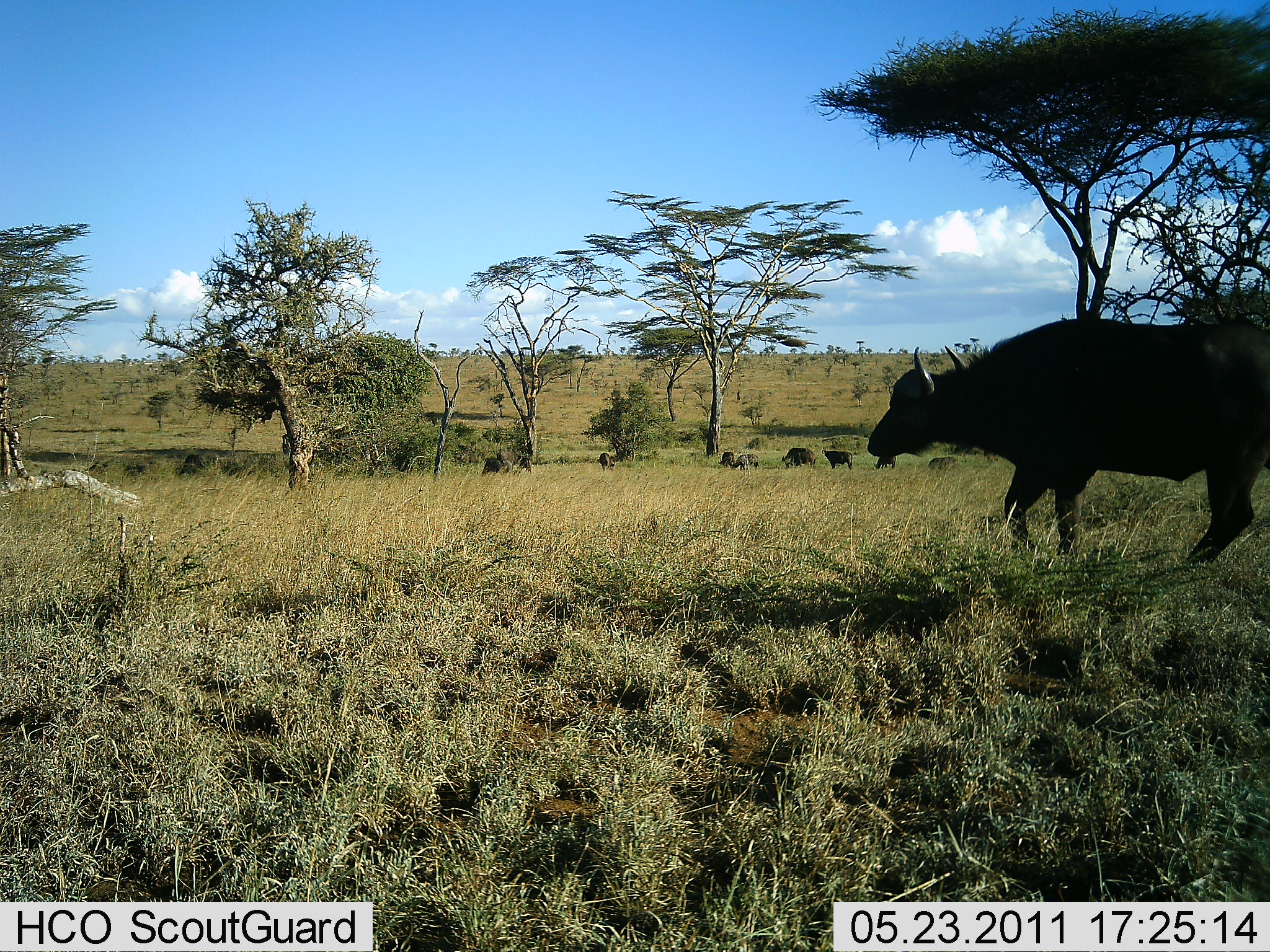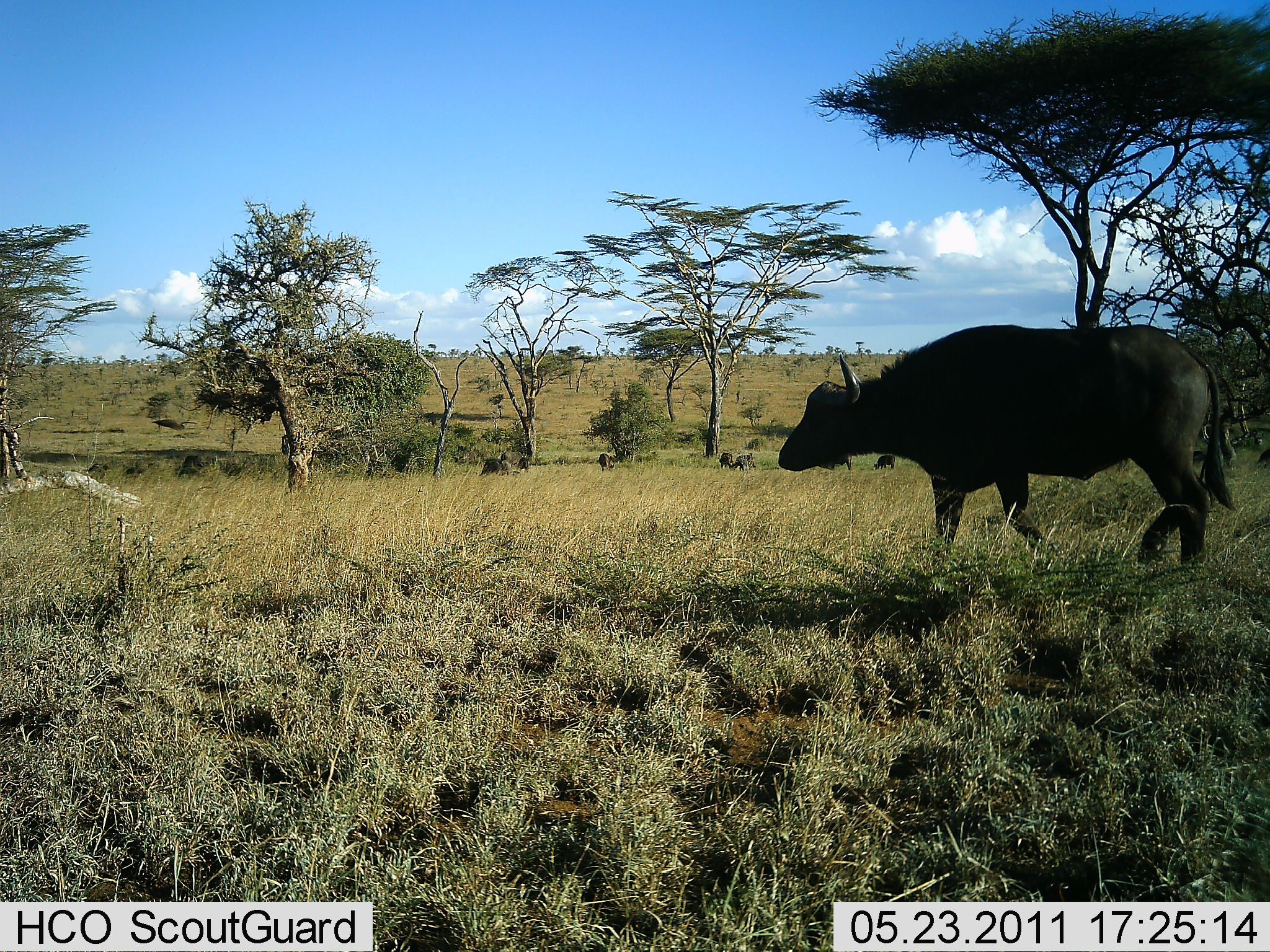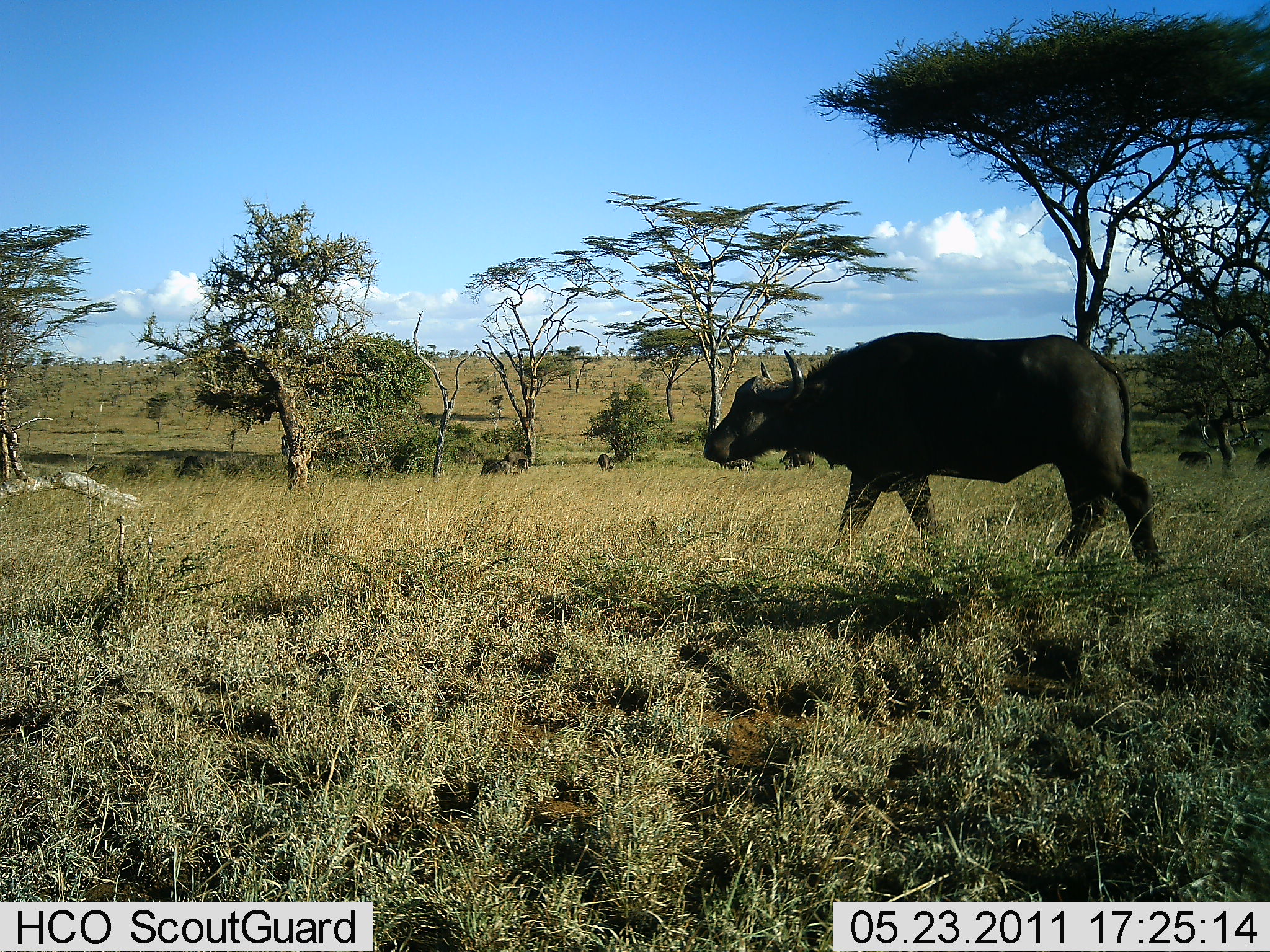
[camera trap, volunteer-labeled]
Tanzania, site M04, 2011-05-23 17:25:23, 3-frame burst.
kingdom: Animalia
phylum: Chordata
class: Mammalia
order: Artiodactyla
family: Bovidae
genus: Syncerus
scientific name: Syncerus caffer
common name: cape buffalo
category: buffalo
Buffalo (cape buffalo) (Syncerus caffer), count 8. Behavior (volunteer vote fractions): standing 45%, resting 0%, moving 64%, interacting 0%. Young present (vote fraction): 0%. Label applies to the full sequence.